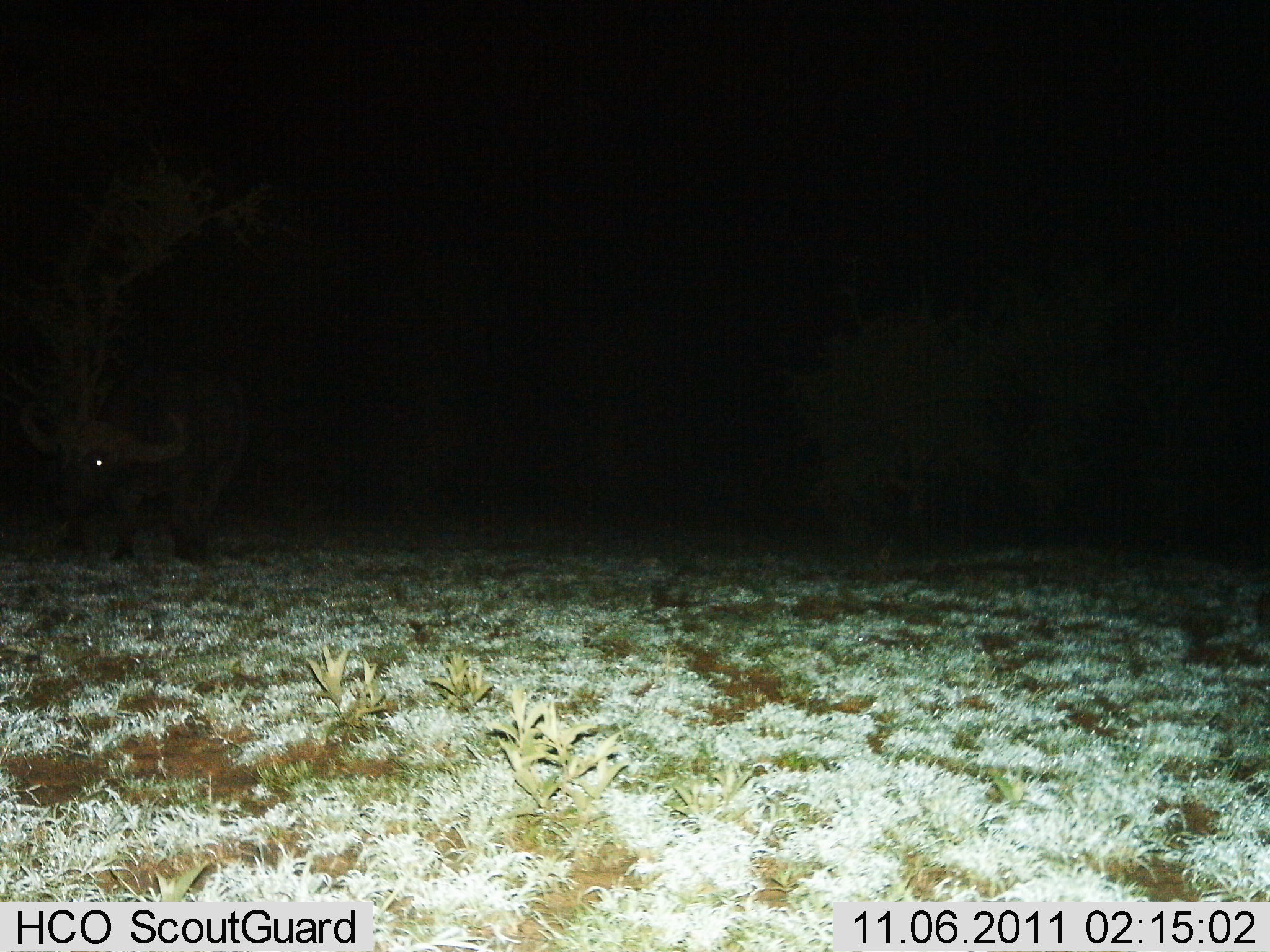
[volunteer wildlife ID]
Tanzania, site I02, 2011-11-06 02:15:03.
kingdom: Animalia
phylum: Chordata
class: Mammalia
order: Artiodactyla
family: Bovidae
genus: Syncerus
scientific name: Syncerus caffer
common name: cape buffalo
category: buffalo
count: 1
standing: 70%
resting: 0%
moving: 30%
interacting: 0%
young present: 0%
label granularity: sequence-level